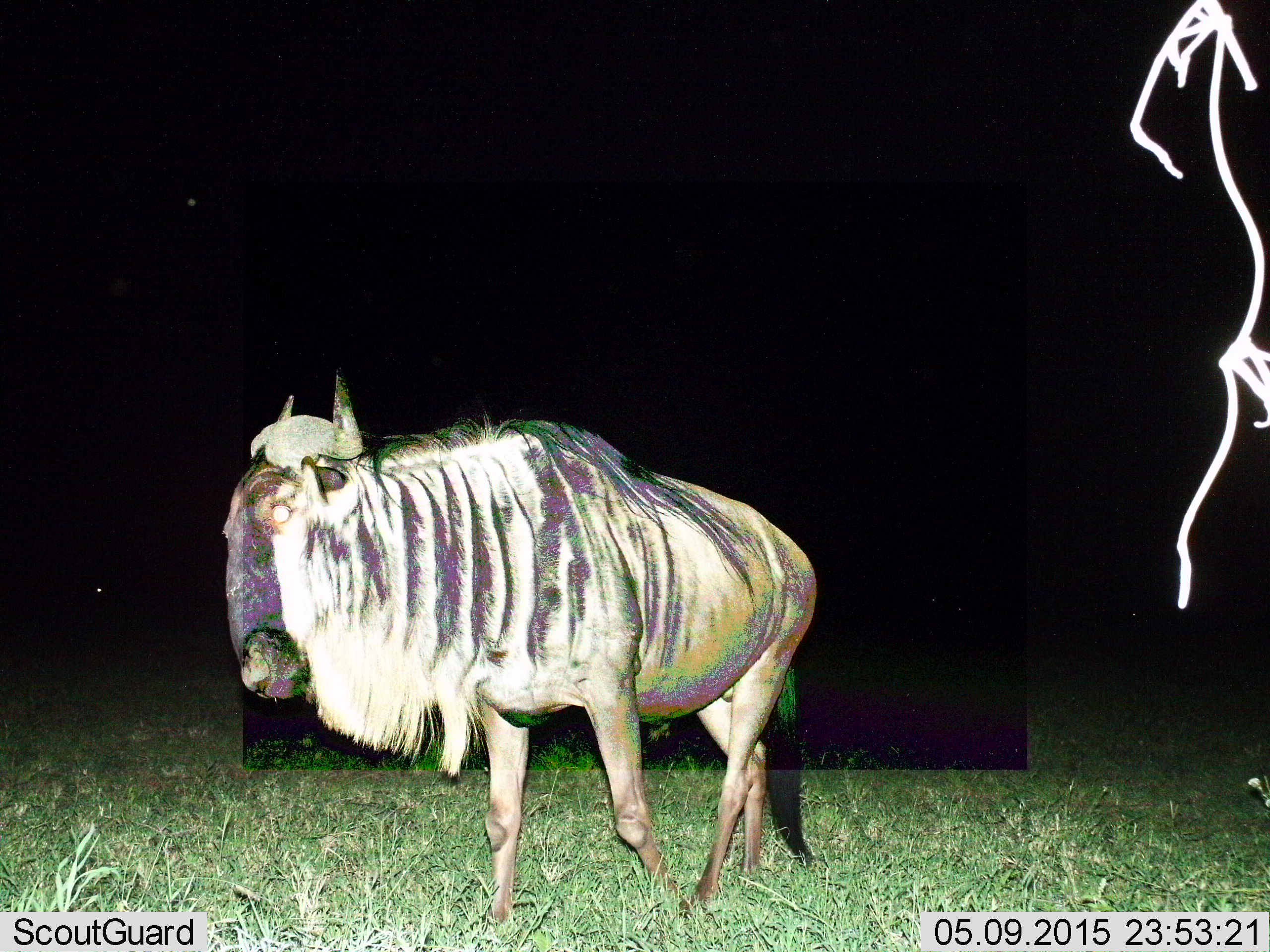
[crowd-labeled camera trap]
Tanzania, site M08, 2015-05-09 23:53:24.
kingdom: Animalia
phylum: Chordata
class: Mammalia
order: Artiodactyla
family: Bovidae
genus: Connochaetes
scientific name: Connochaetes taurinus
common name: blue wildebeest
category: wildebeest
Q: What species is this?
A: Wildebeest (blue wildebeest) (Connochaetes taurinus).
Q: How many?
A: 1.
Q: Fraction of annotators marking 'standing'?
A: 40%.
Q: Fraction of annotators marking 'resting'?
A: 0%.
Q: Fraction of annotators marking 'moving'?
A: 60%.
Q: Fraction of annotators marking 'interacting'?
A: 0%.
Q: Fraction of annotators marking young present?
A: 0%.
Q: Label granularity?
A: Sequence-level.